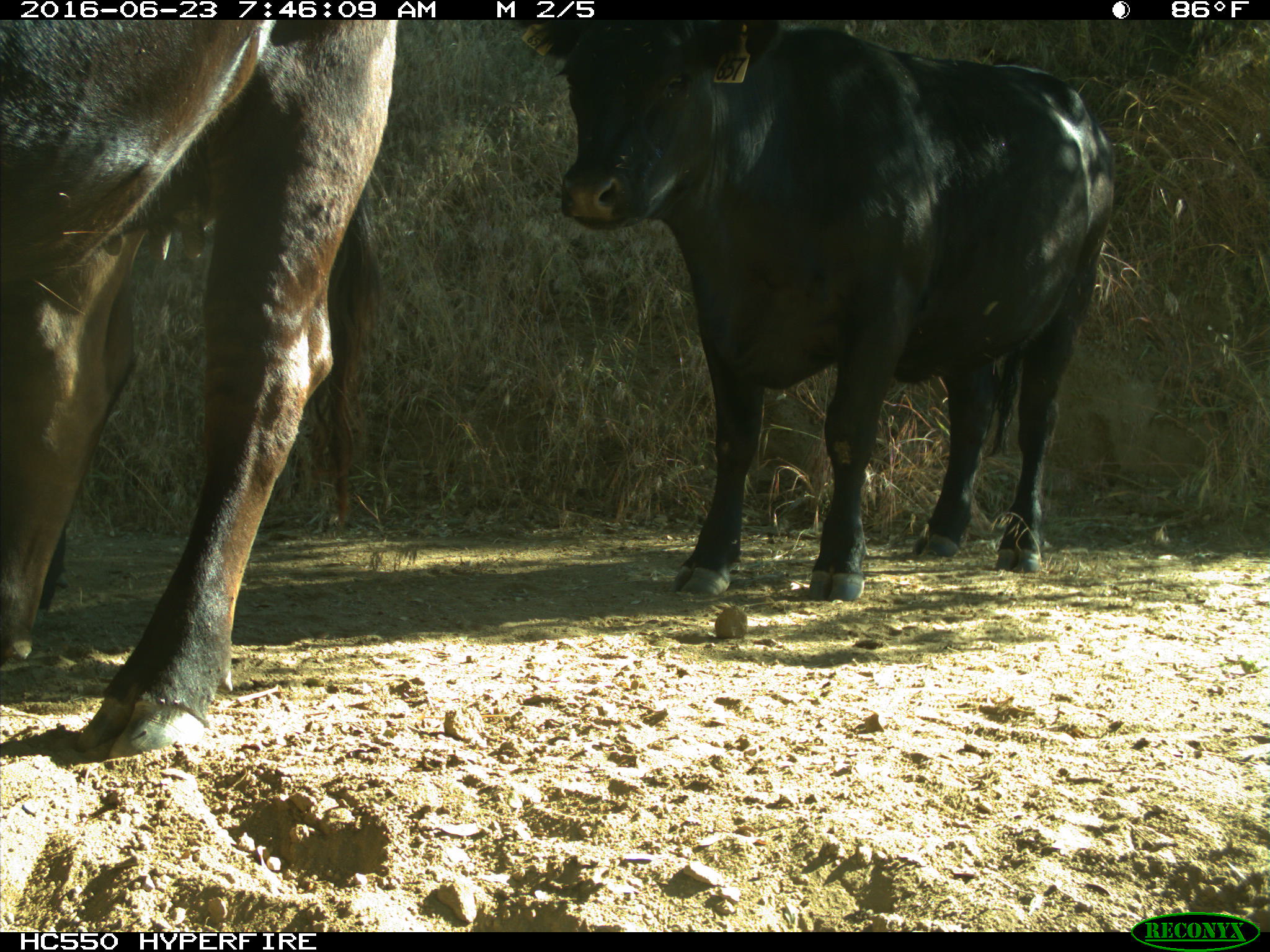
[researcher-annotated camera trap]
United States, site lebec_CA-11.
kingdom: Animalia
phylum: Chordata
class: Mammalia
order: Artiodactyla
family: Bovidae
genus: Bos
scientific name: Bos taurus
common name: domestic cow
Bos taurus (domestic cow).